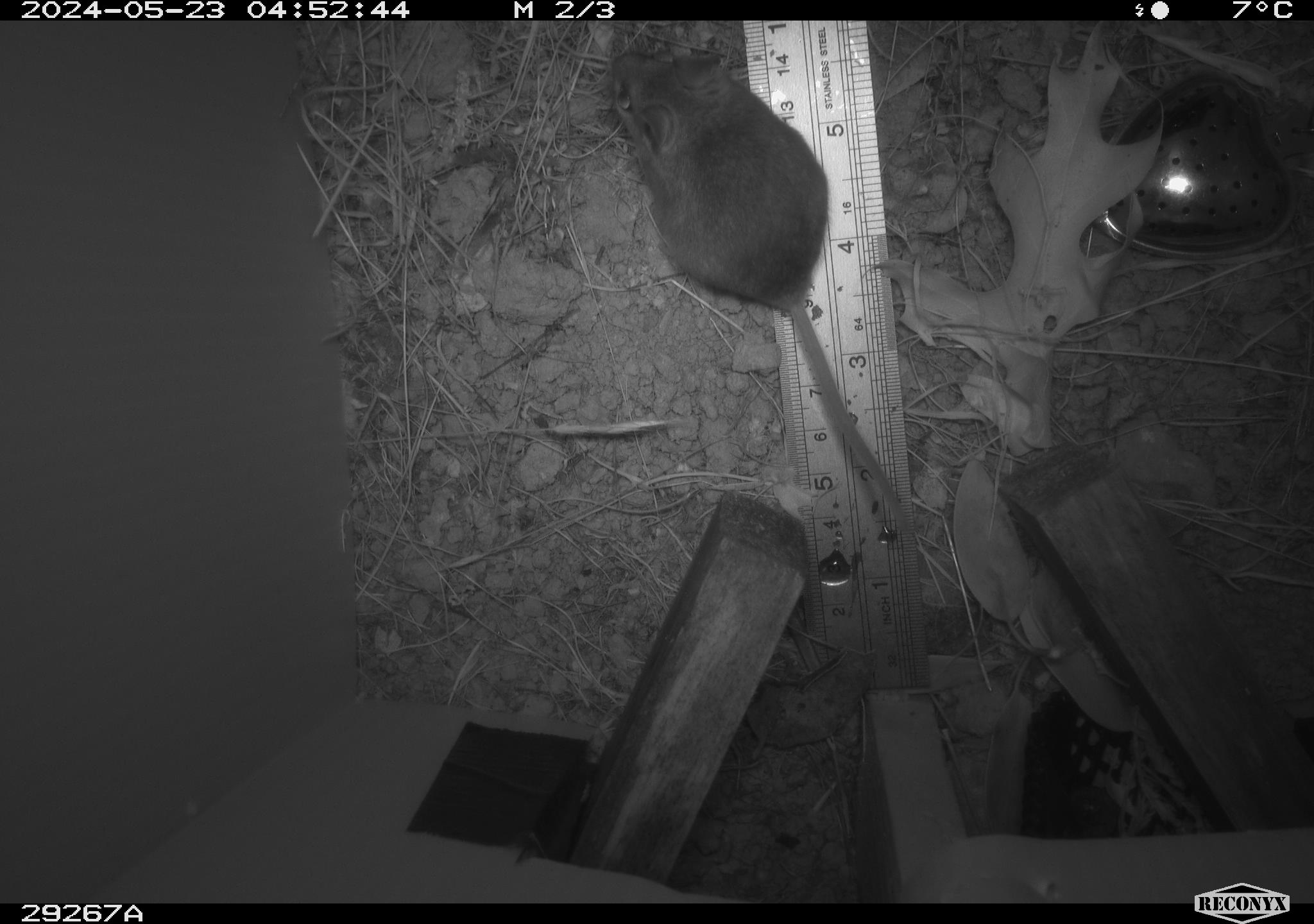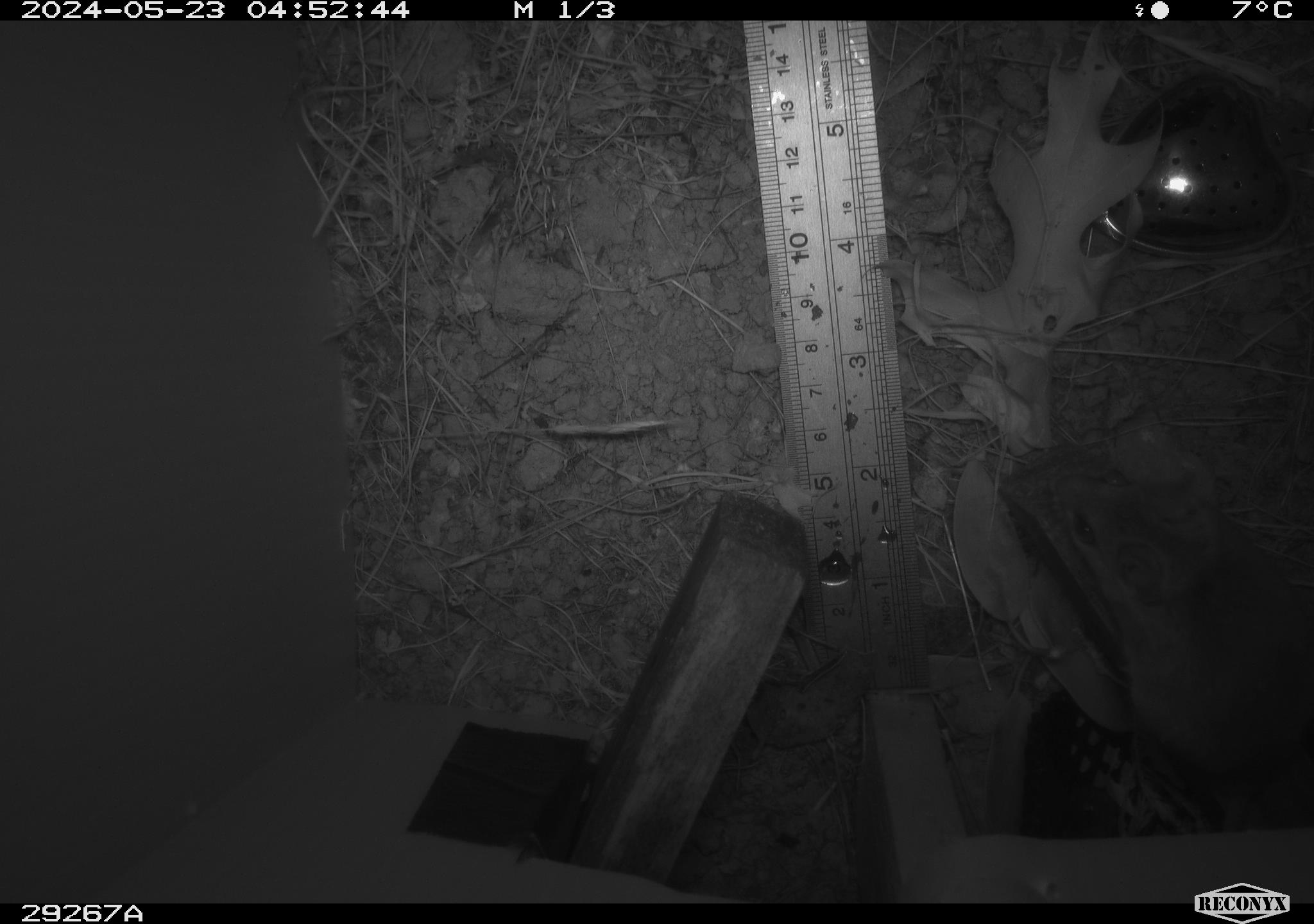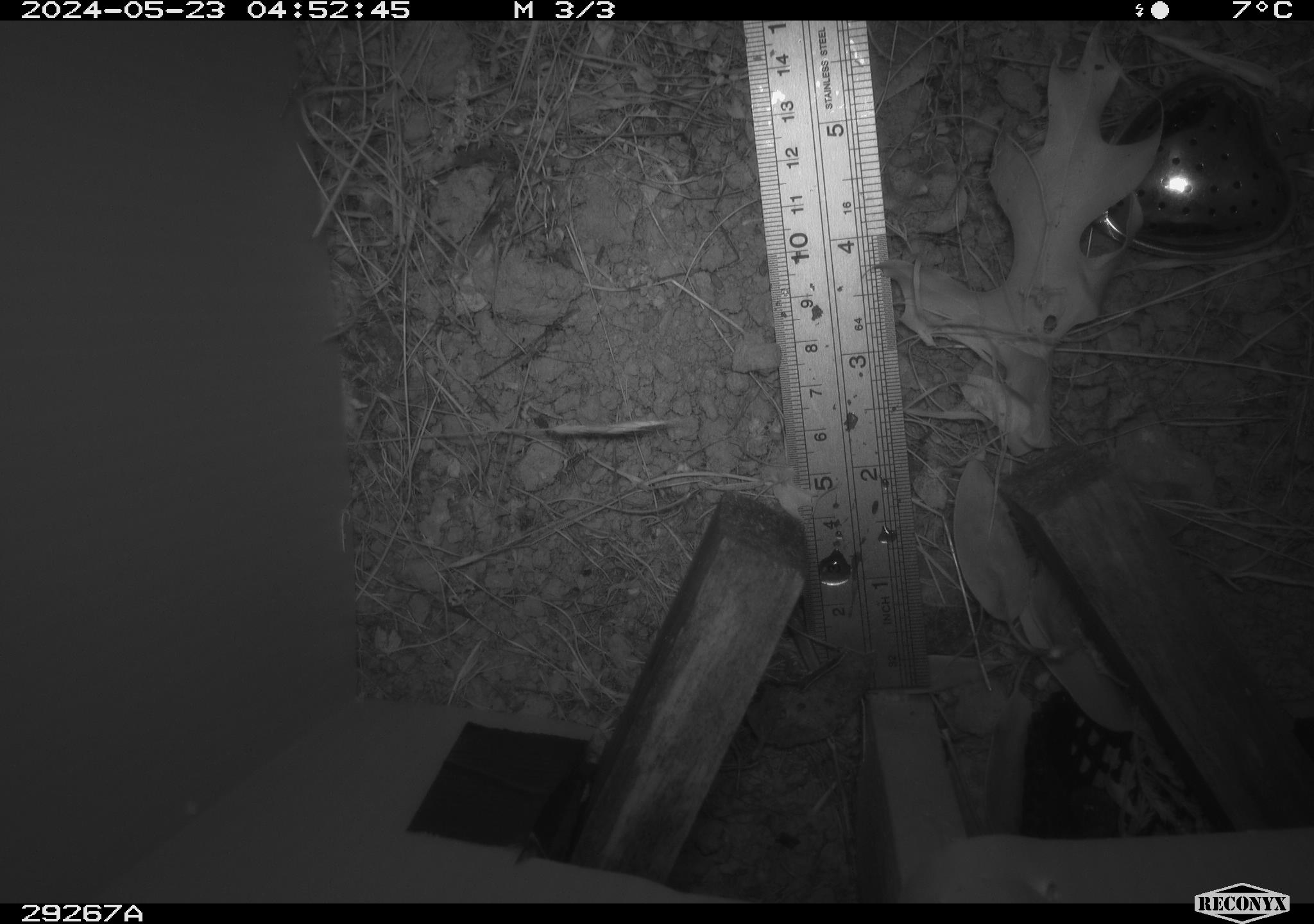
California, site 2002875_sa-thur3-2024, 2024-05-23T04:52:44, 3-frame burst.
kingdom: Animalia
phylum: Chordata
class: Mammalia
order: Rodentia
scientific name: Rodentia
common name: mouse species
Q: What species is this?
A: Mouse species (Rodentia).